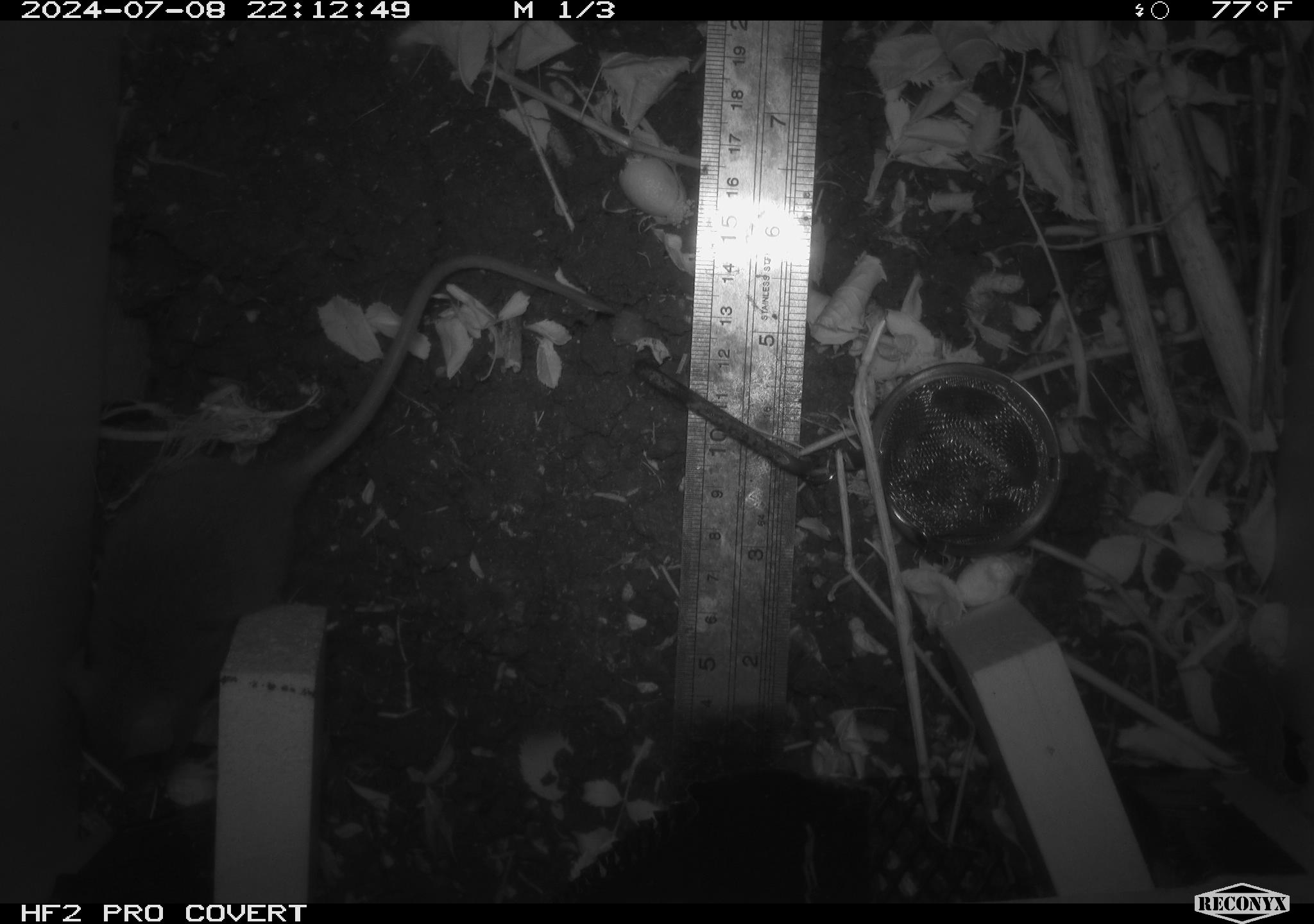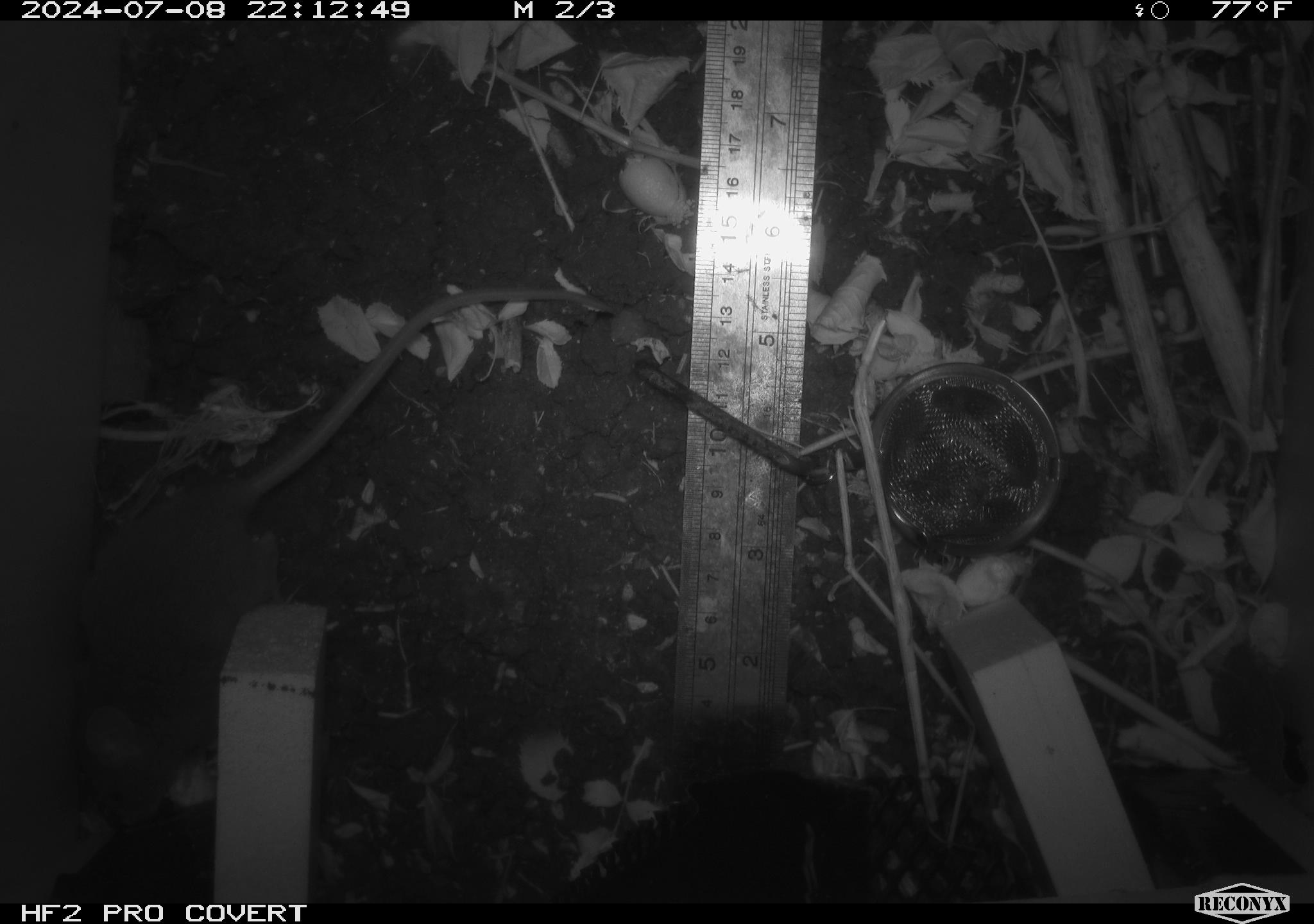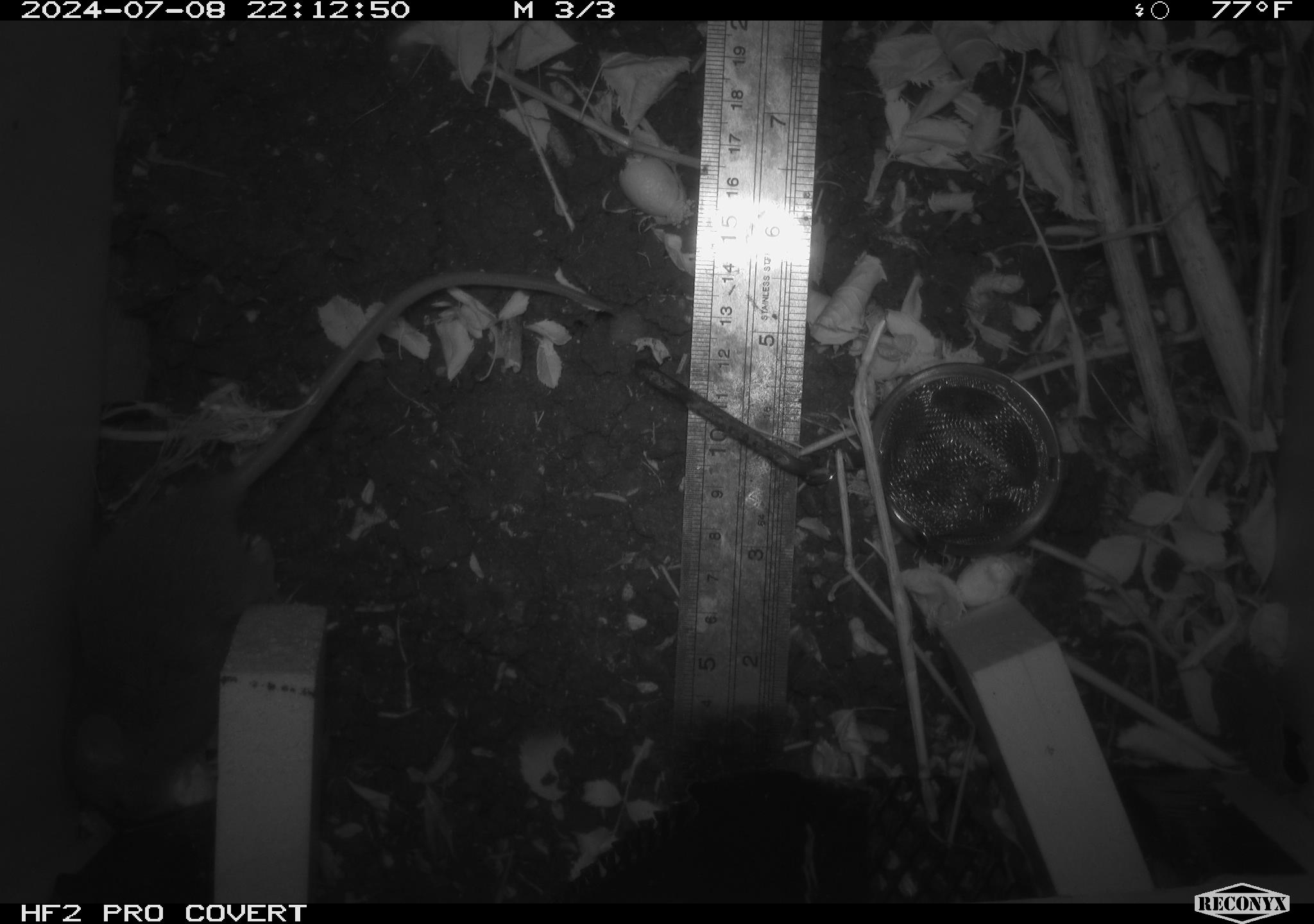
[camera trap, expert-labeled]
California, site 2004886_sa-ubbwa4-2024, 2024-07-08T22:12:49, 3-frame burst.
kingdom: Animalia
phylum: Chordata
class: Mammalia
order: Rodentia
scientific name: Rodentia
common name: woodrat or rat or mouse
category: woodrat or rat or mouse species